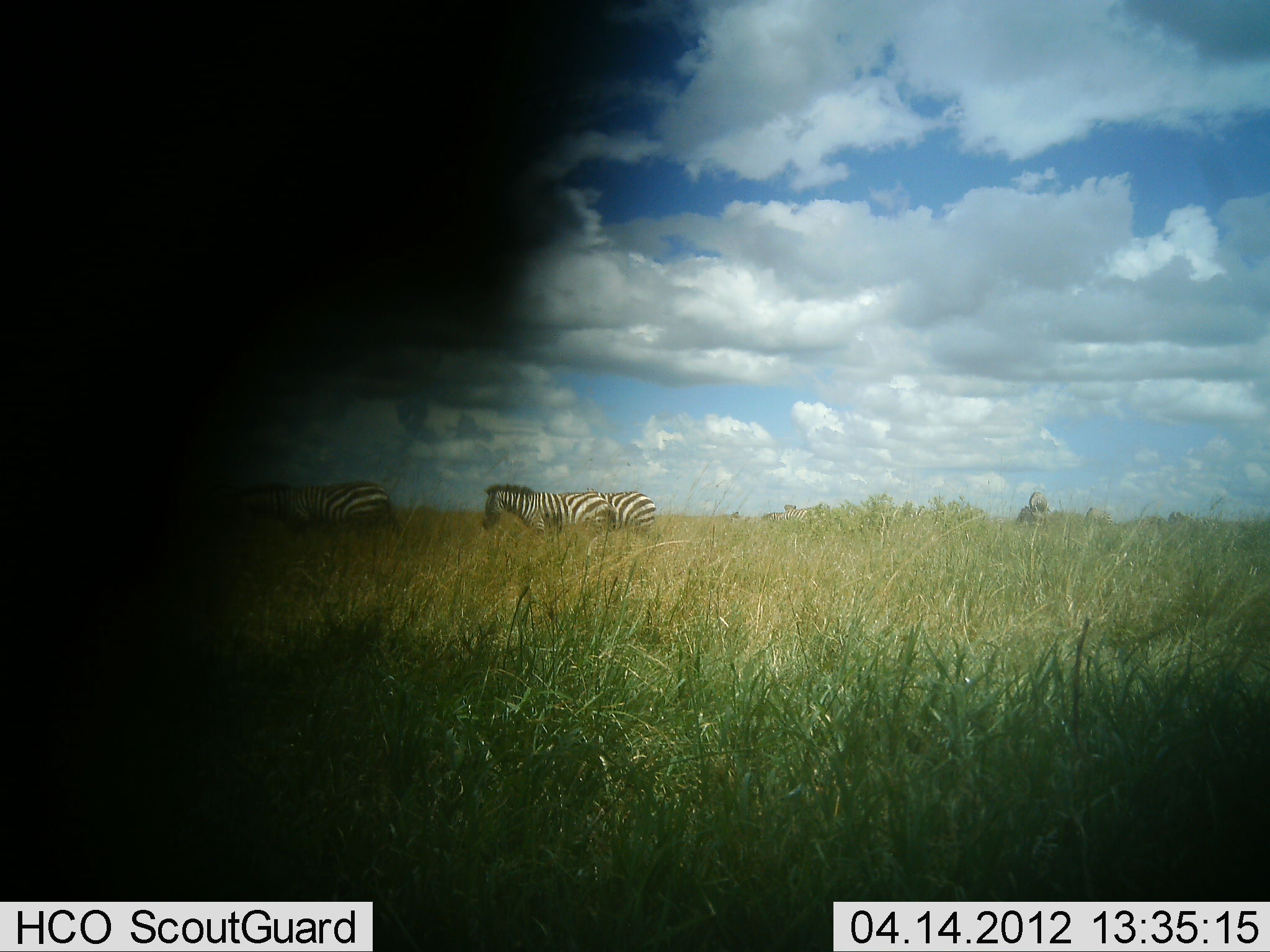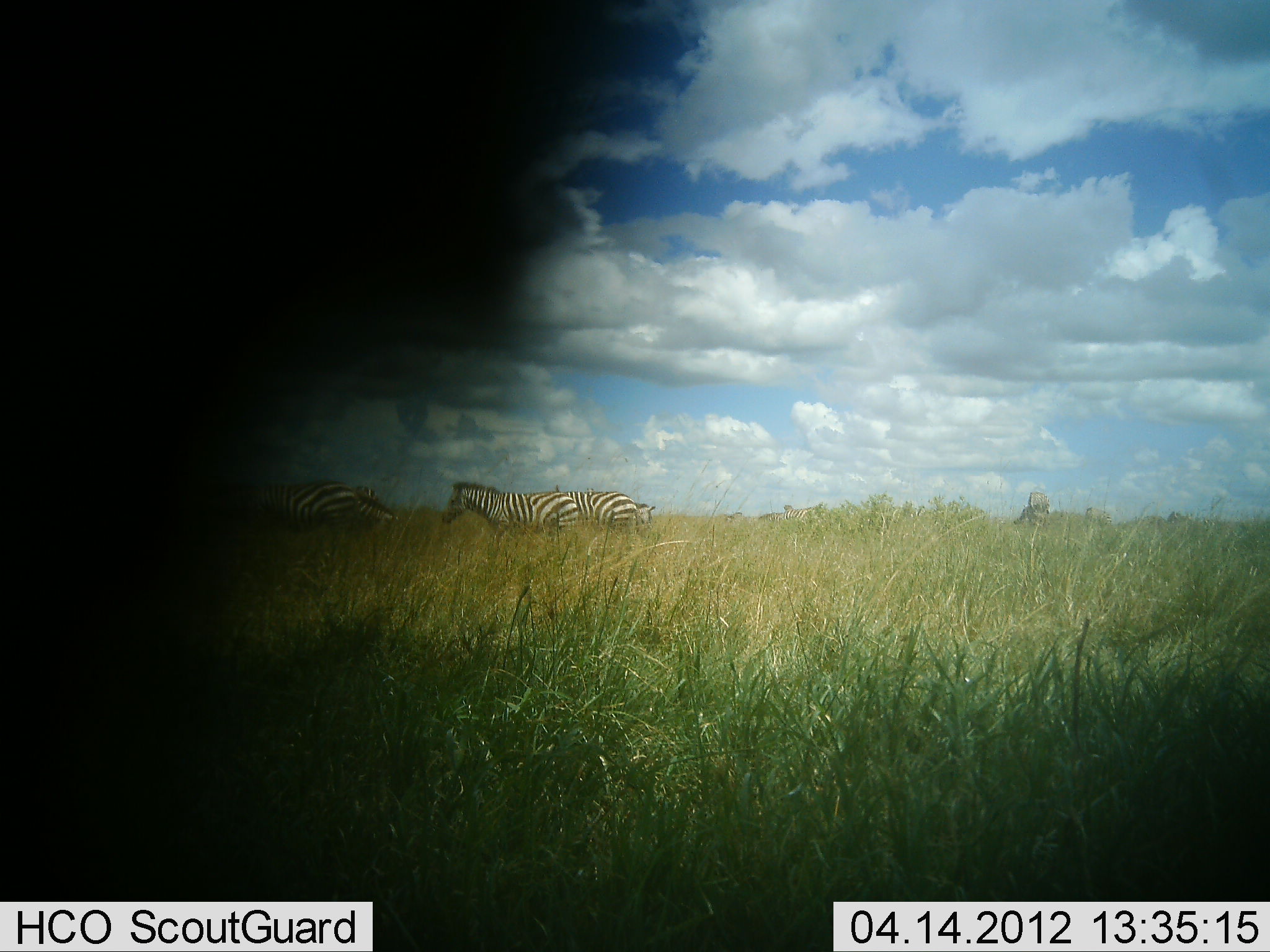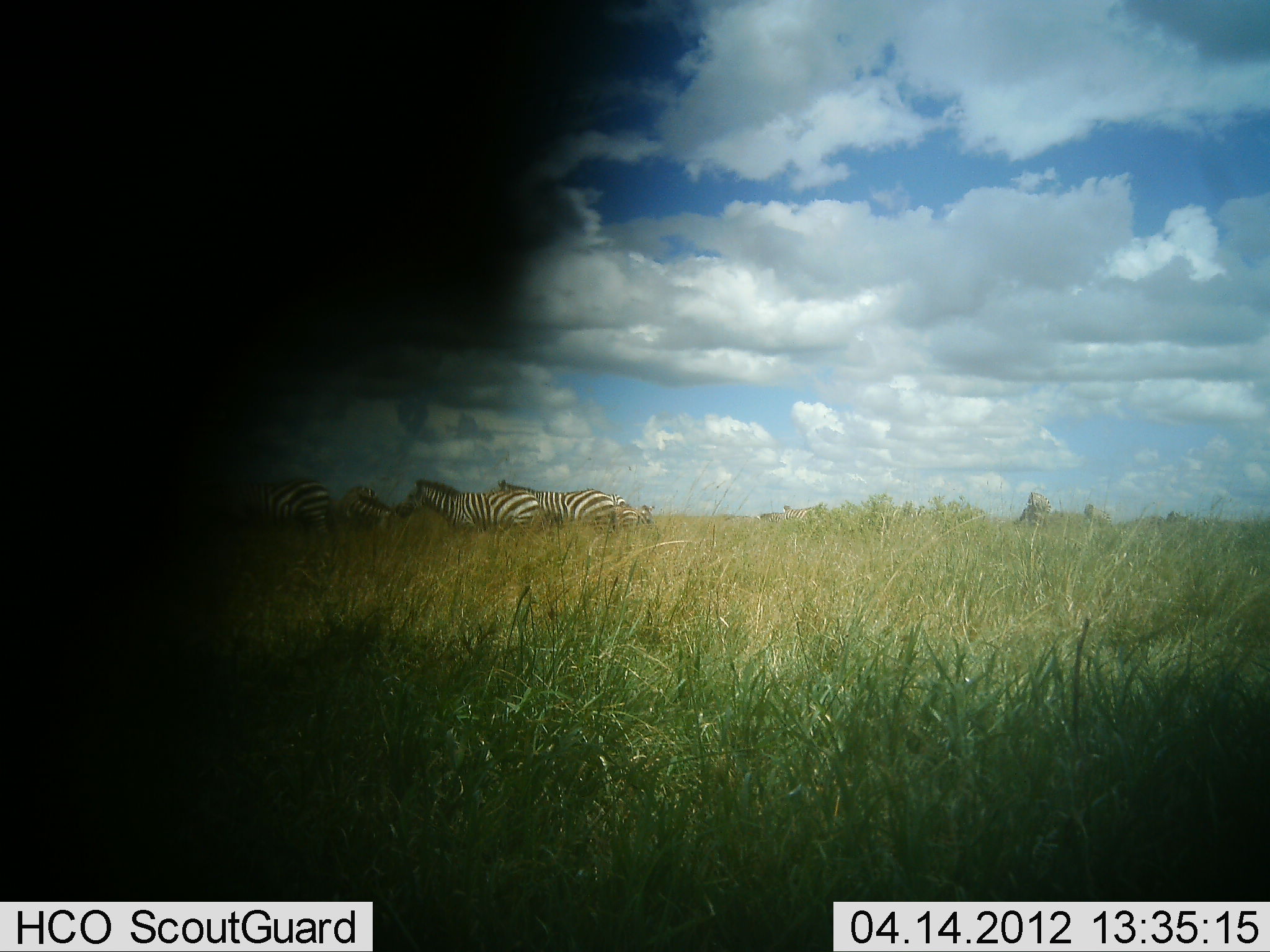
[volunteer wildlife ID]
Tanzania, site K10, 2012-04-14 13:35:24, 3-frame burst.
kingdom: Animalia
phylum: Chordata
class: Mammalia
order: Perissodactyla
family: Equidae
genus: Equus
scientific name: Equus quagga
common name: plains zebra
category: zebra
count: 4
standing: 8%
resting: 0%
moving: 100%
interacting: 0%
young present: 0%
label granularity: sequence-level